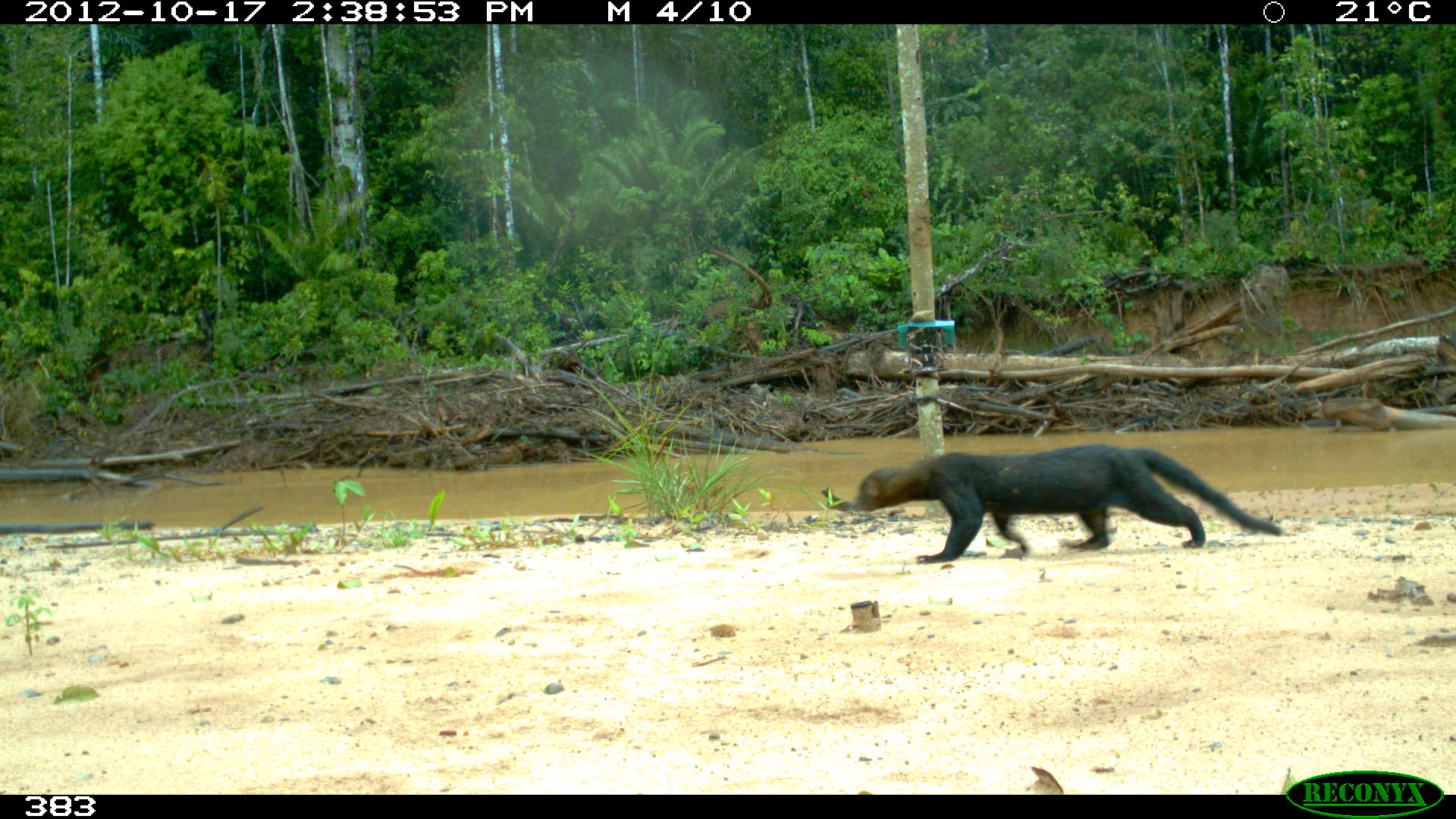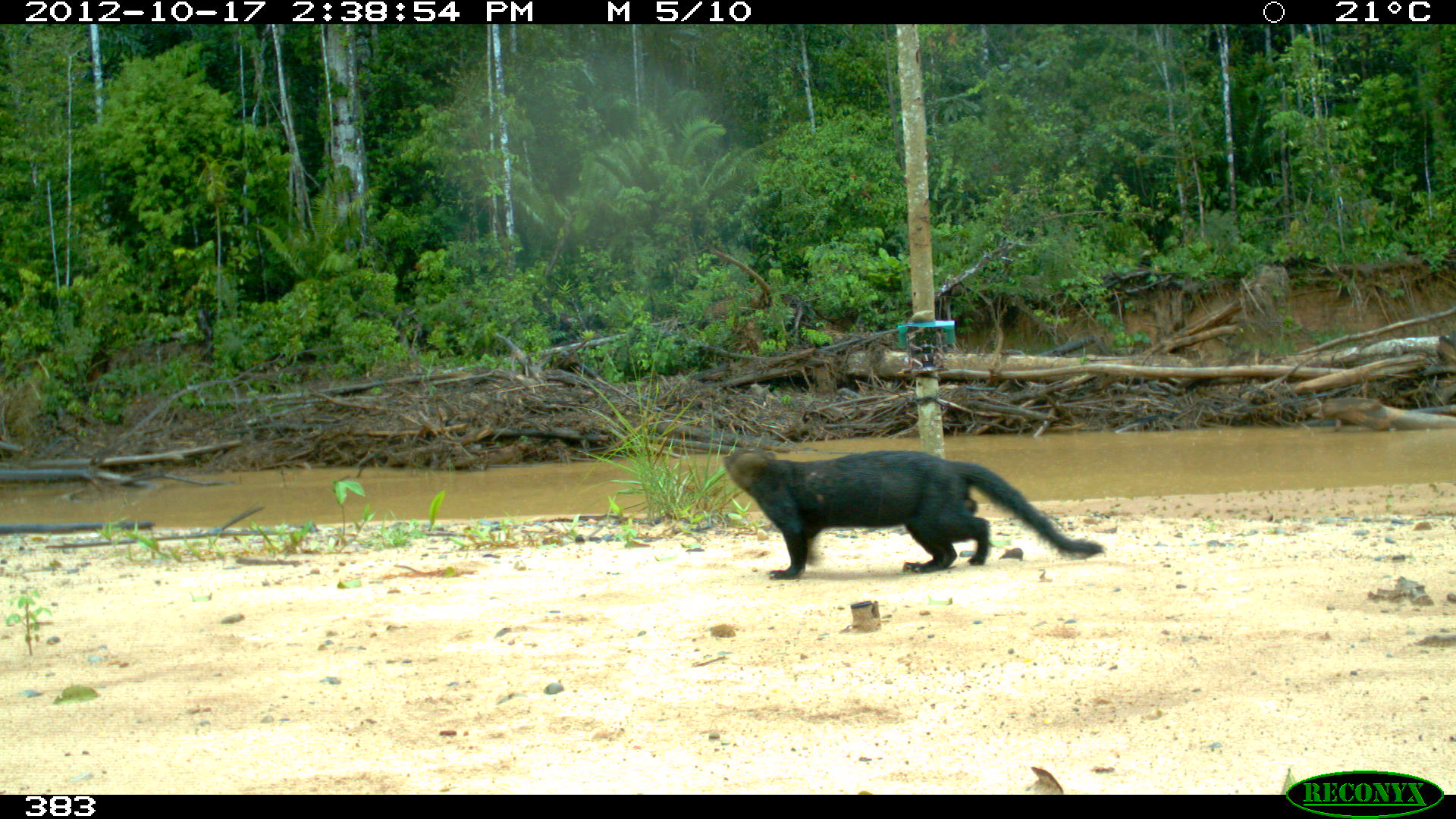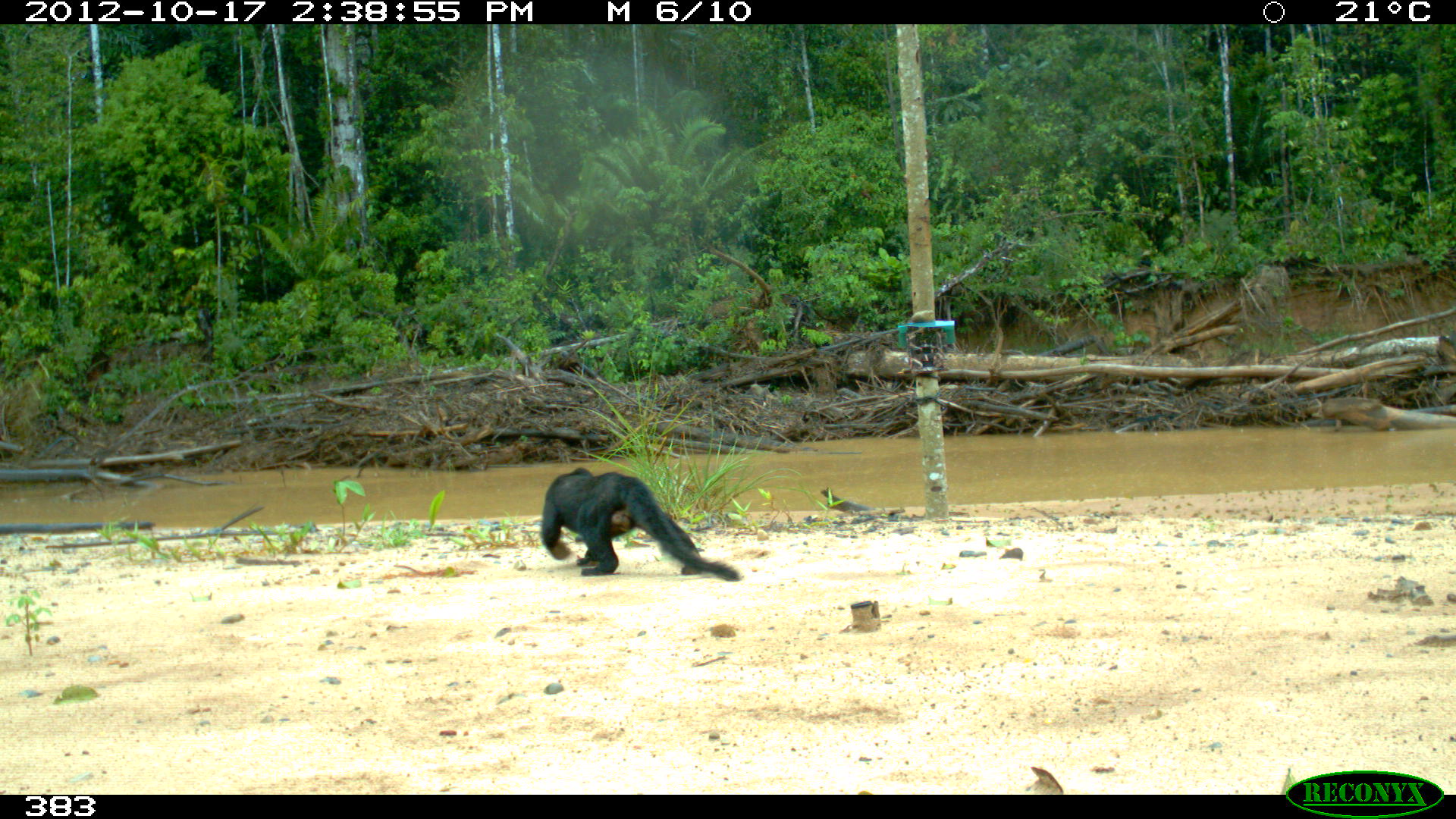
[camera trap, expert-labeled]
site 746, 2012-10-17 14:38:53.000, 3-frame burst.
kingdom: Animalia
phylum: Chordata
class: Mammalia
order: Carnivora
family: Mustelidae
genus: Eira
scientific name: Eira barbara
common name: tayra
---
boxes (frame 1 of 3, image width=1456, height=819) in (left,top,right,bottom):
eira barbara: (849,443,1282,563)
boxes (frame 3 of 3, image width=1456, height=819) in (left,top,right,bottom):
eira barbara: (540,468,739,580)